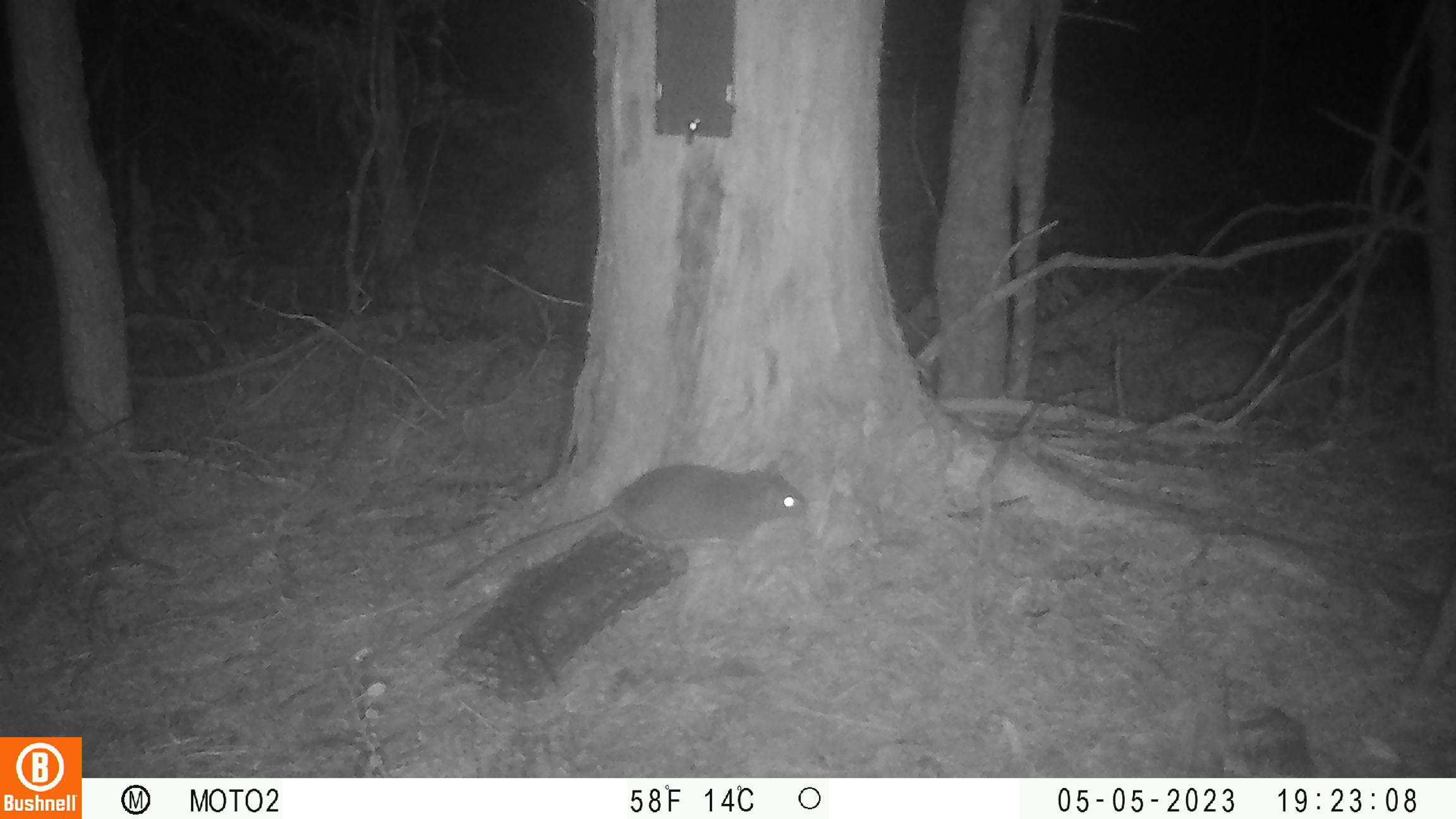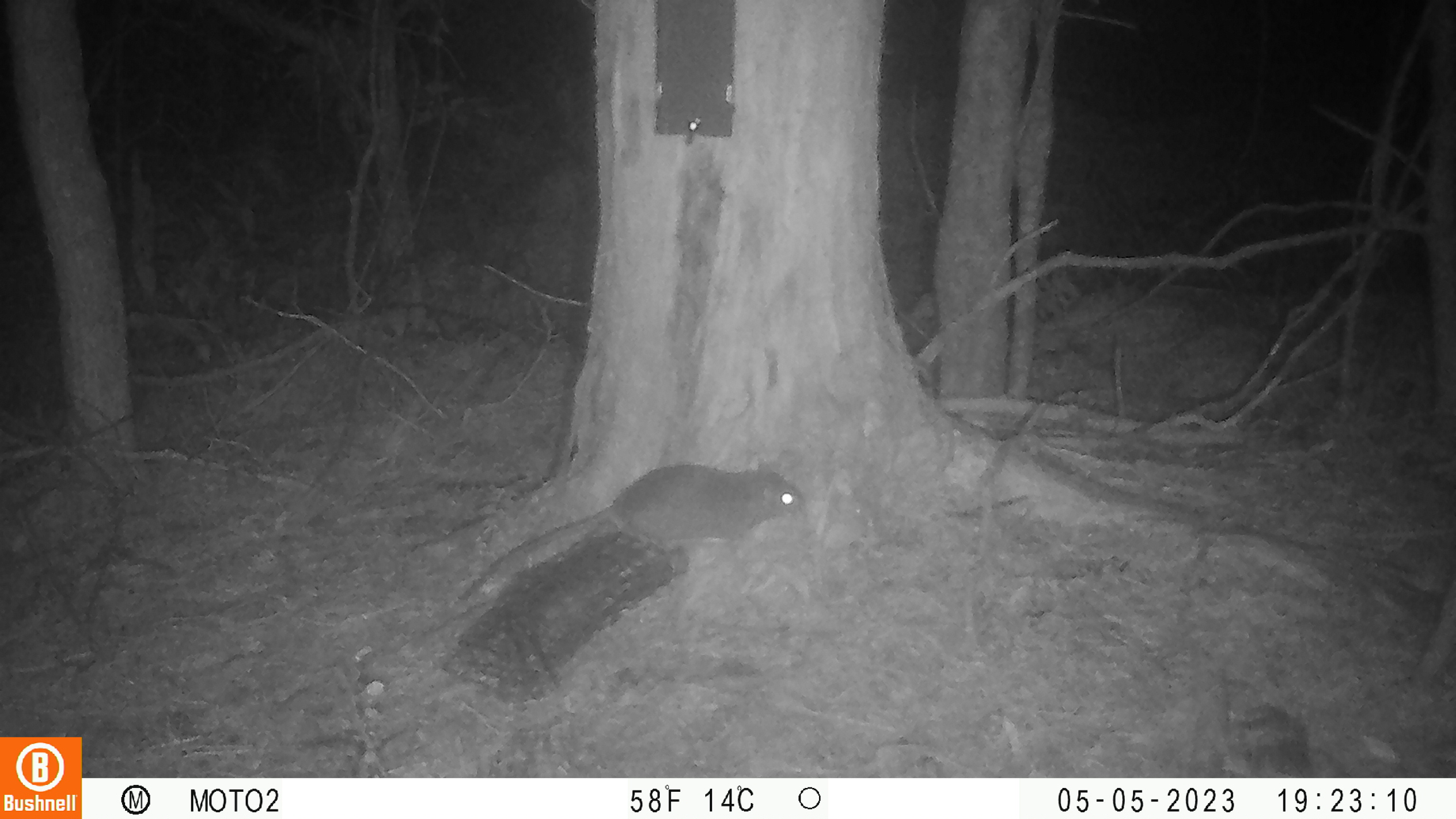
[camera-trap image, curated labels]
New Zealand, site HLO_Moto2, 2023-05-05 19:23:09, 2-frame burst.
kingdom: Animalia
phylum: Chordata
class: Mammalia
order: Rodentia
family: Muridae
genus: Rattus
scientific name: Rattus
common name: rat